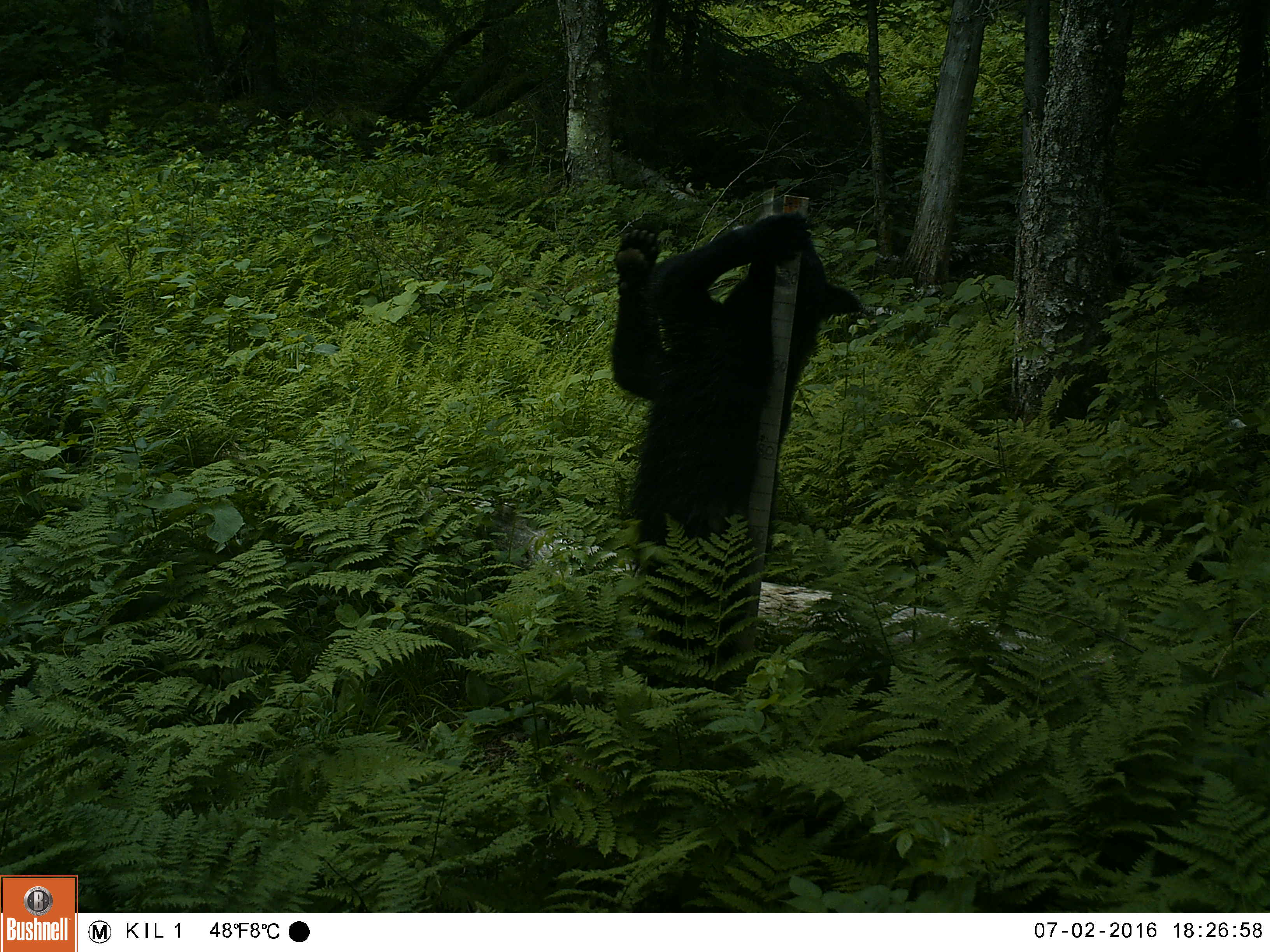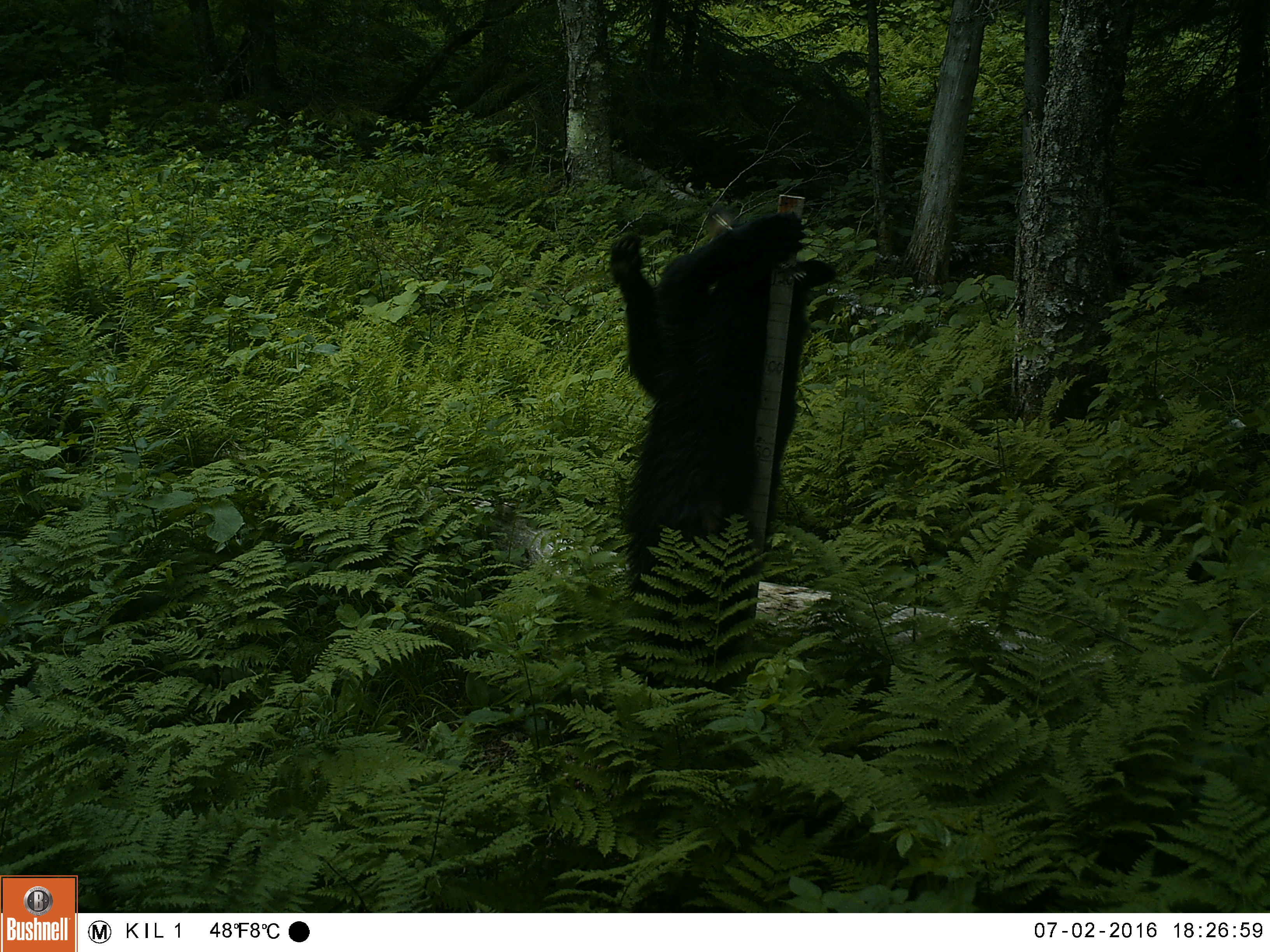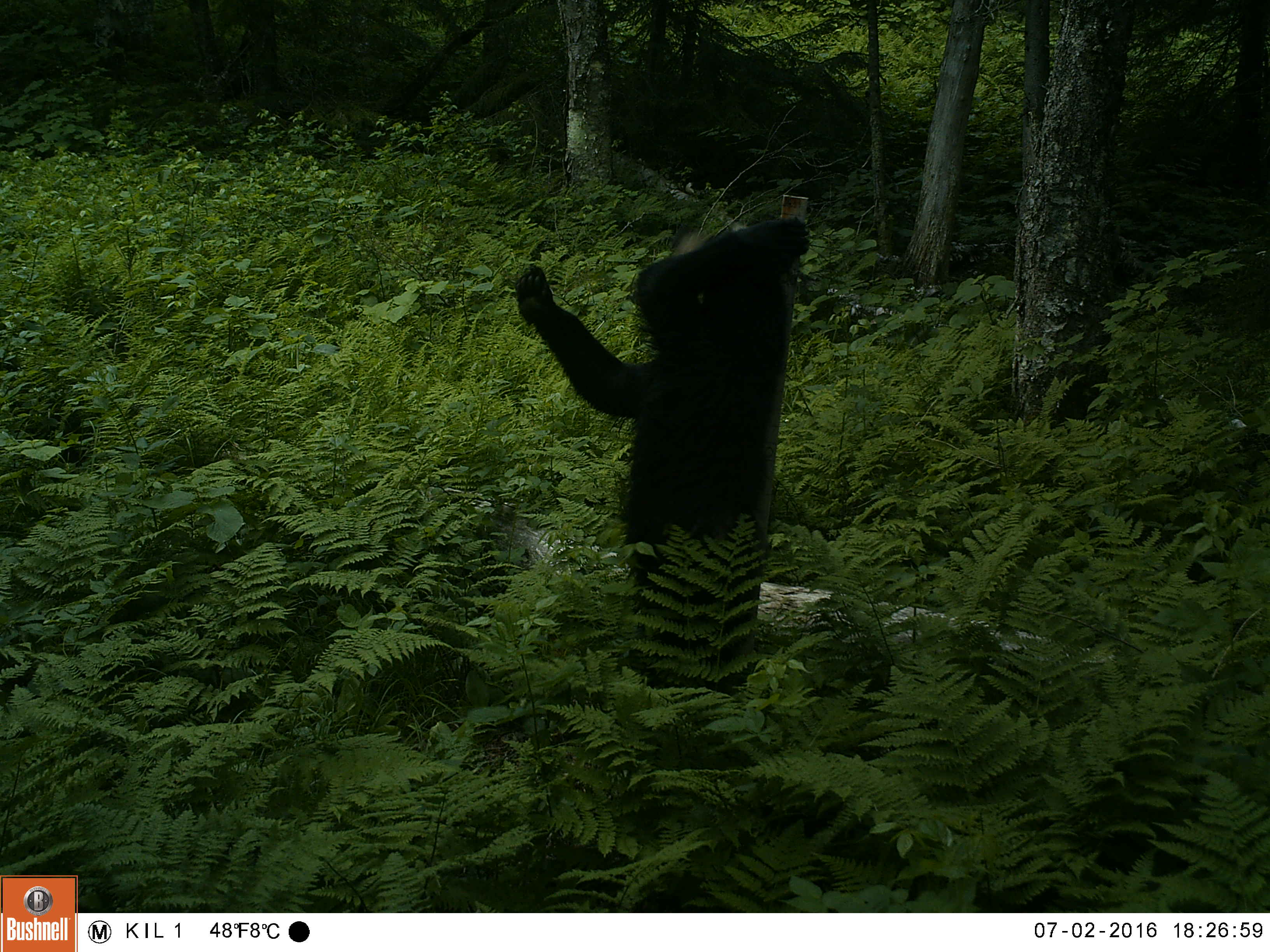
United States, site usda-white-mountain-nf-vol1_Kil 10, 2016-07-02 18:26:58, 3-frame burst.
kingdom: Animalia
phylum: Chordata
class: Mammalia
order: Carnivora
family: Ursidae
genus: Ursus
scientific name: Ursus americanus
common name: black bear